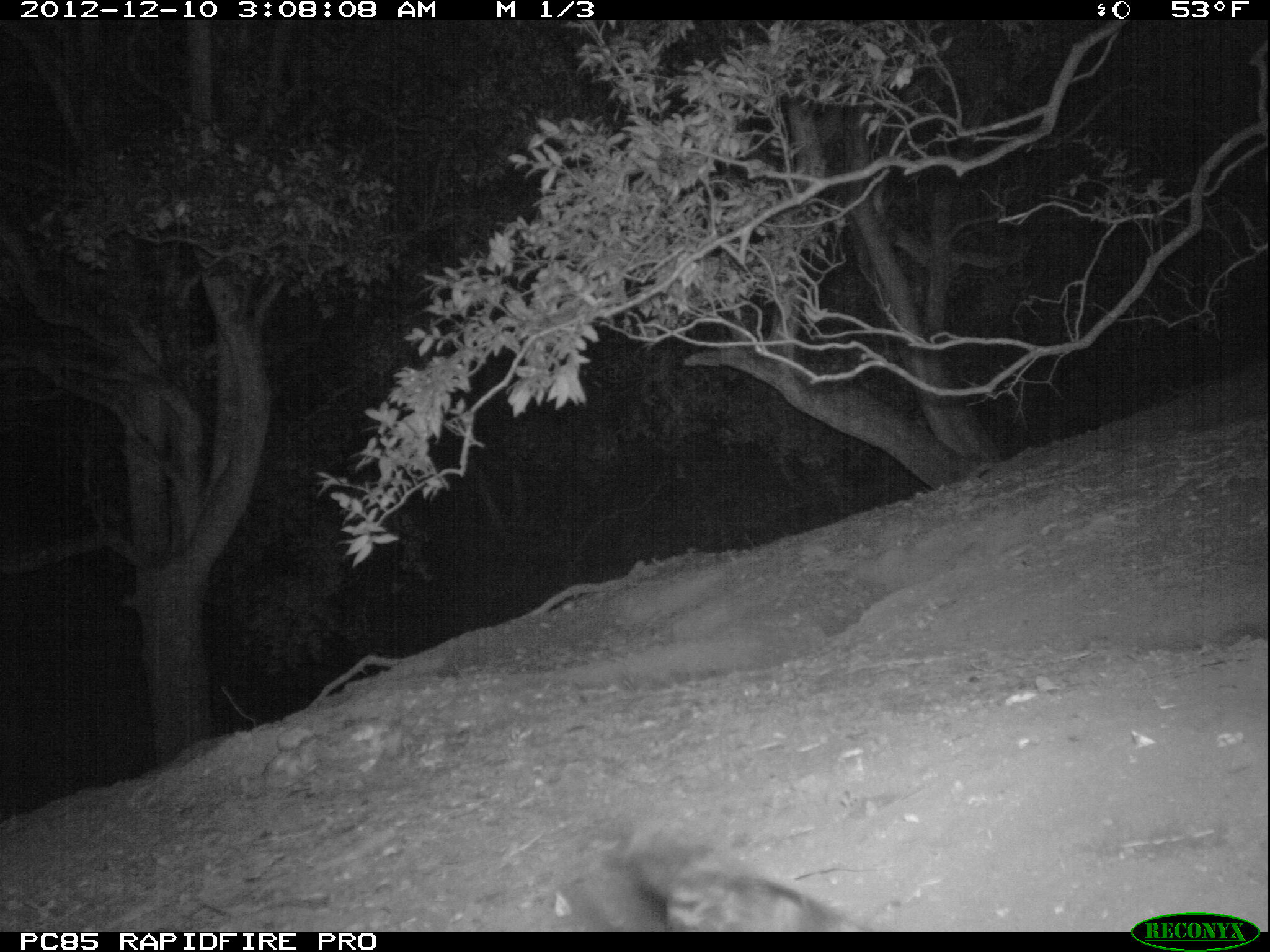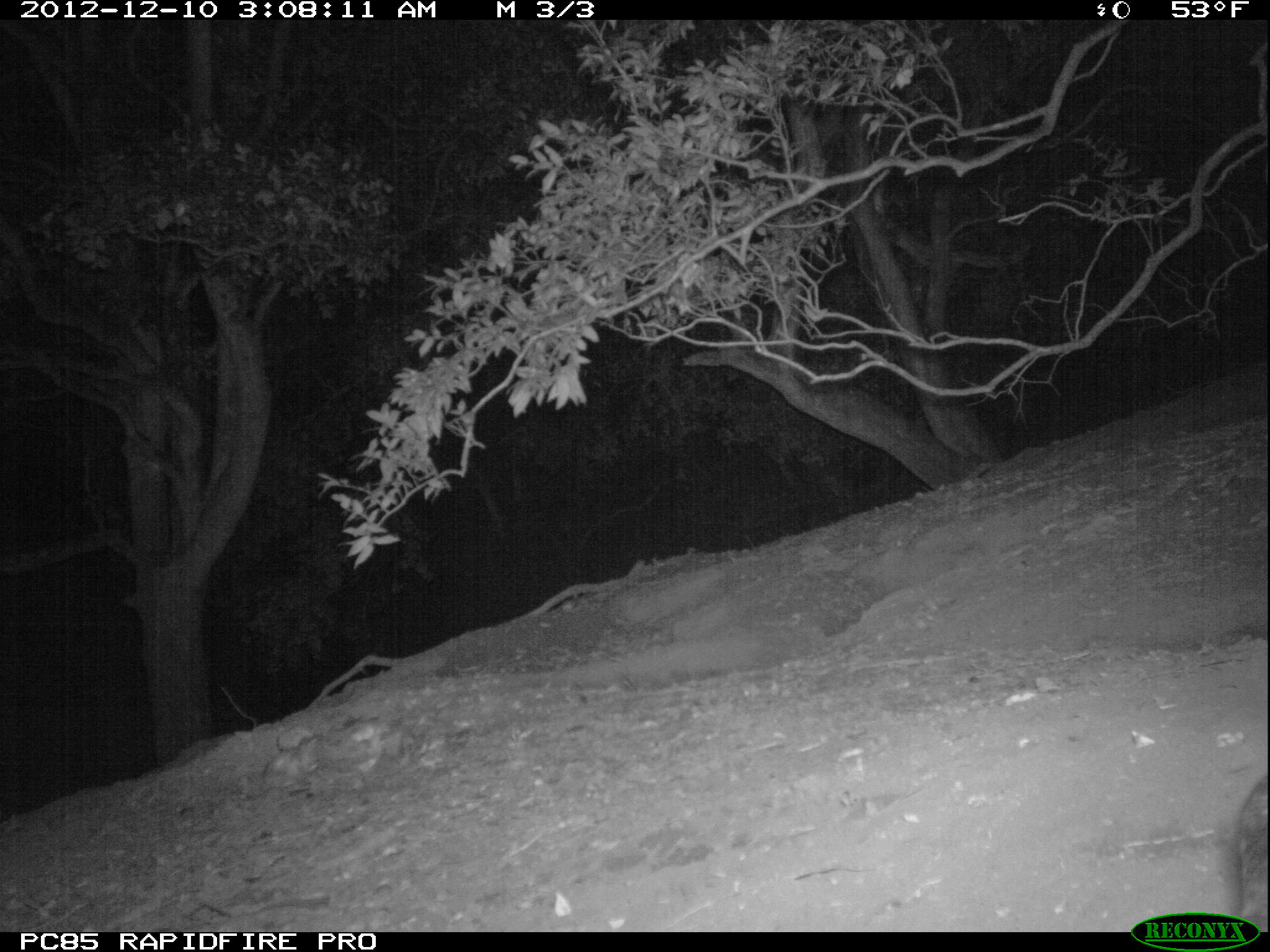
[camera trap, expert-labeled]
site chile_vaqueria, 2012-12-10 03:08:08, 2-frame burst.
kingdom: Animalia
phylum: Chordata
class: Aves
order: Procellariiformes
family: Procellariidae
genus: Calonectris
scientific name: Calonectris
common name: shearwater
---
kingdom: Animalia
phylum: Chordata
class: Mammalia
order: Carnivora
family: Felidae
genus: Felis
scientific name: Felis catus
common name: cat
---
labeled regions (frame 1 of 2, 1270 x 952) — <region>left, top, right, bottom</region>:
shearwater: <region>548, 822, 864, 933</region>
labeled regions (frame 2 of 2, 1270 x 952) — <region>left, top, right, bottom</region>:
cat: <region>1227, 764, 1269, 932</region>